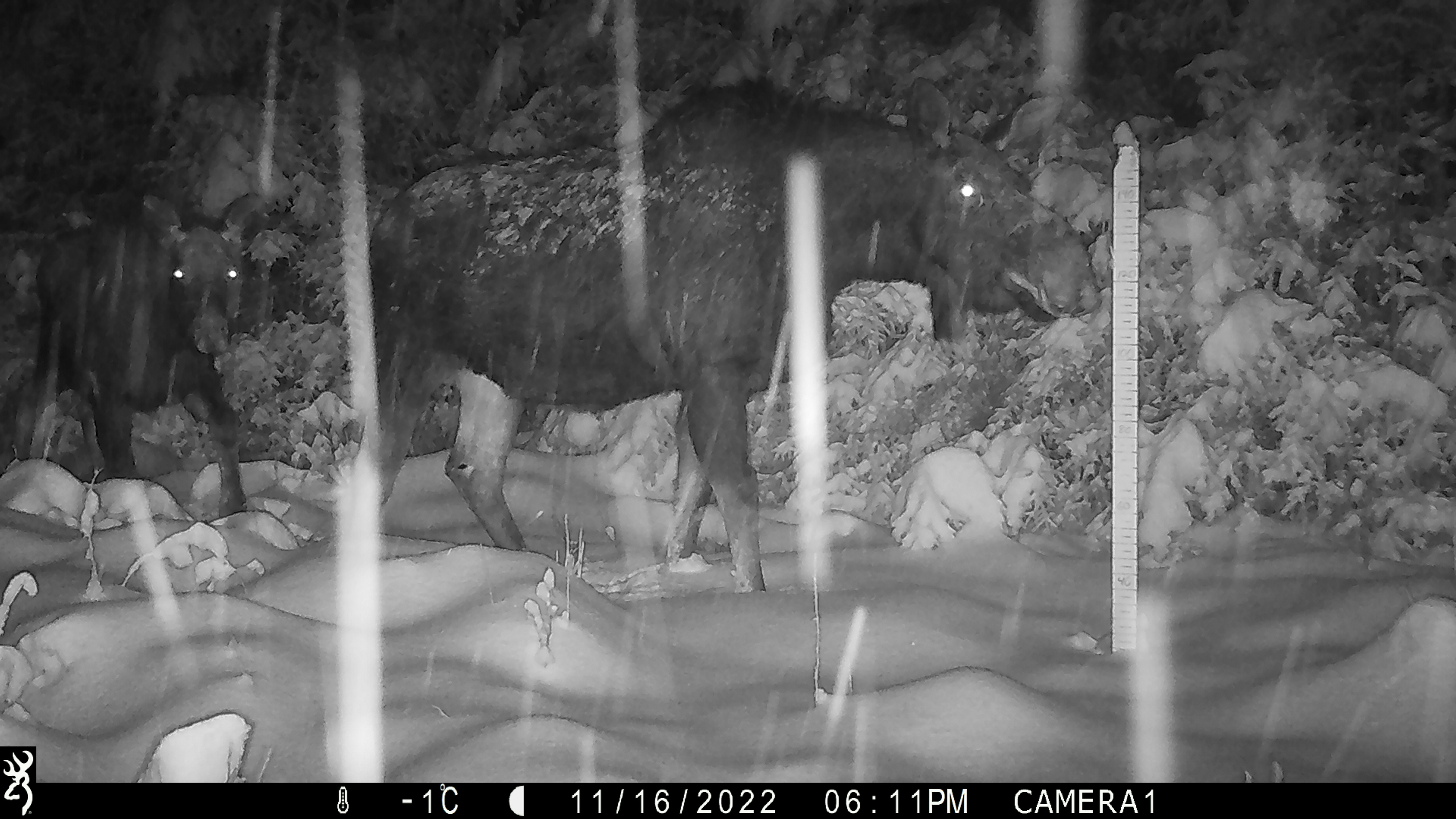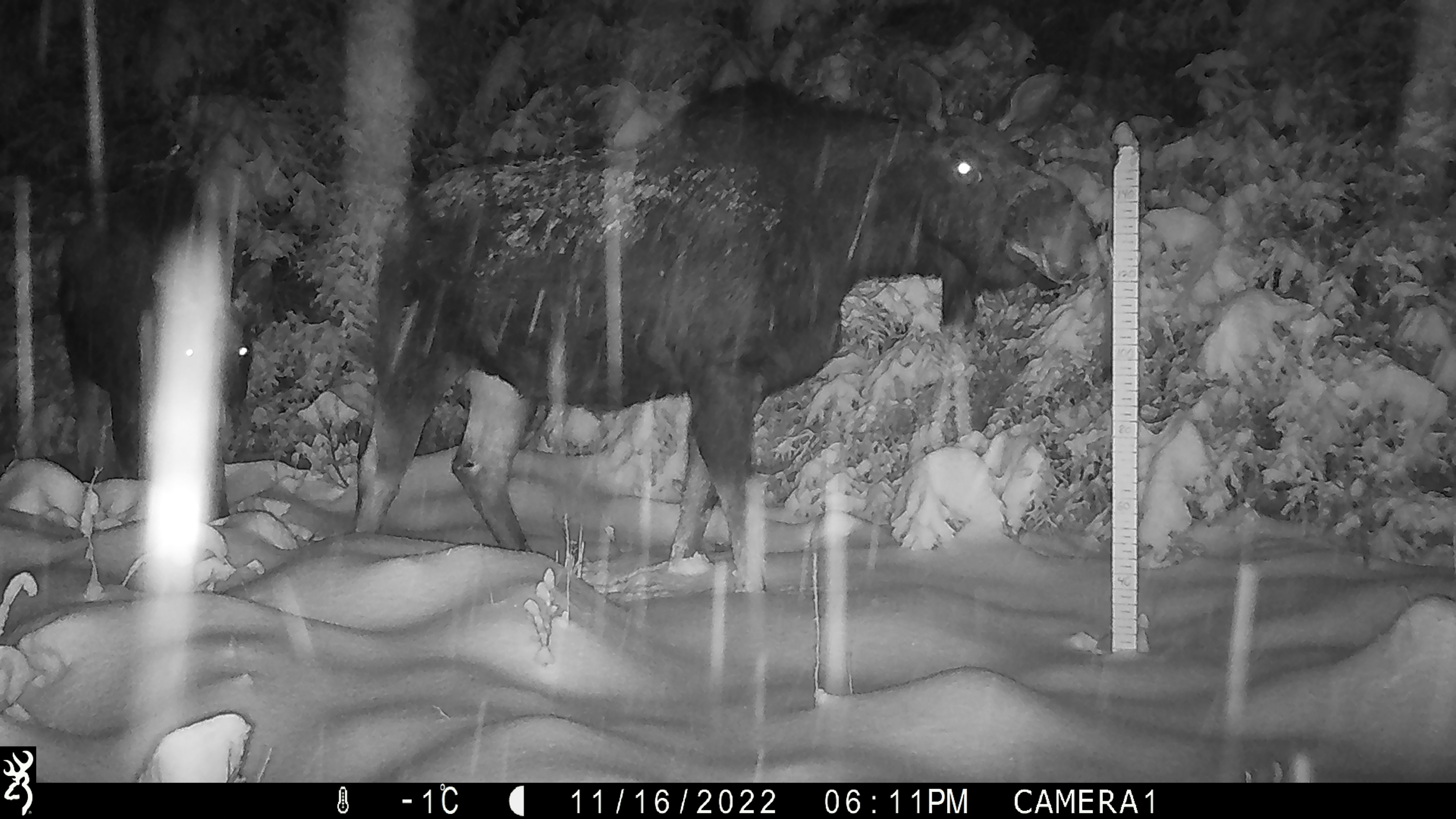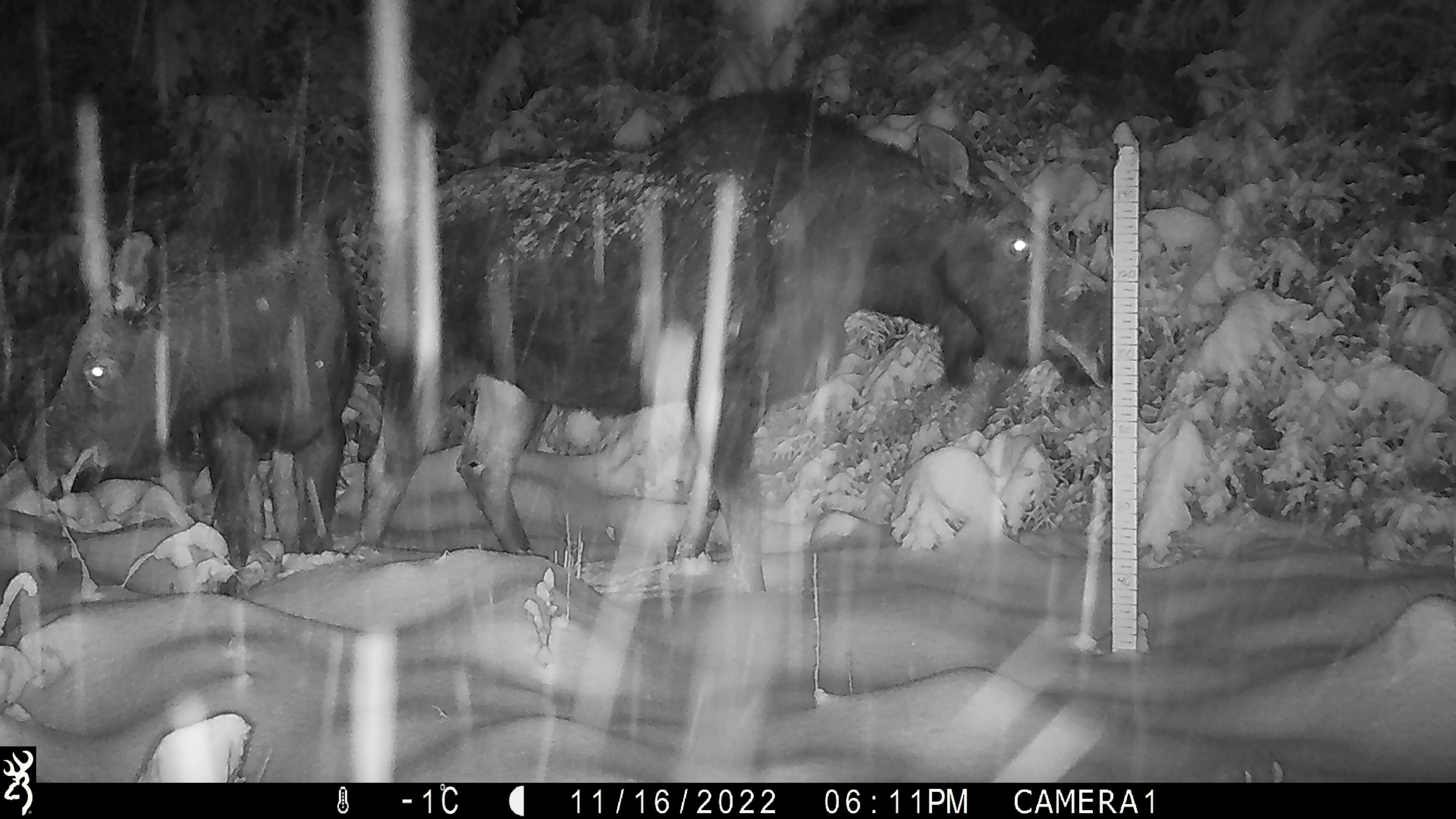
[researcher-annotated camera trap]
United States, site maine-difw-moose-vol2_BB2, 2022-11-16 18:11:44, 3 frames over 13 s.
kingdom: Animalia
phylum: Chordata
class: Mammalia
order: Artiodactyla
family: Cervidae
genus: Alces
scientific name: Alces alces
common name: moose